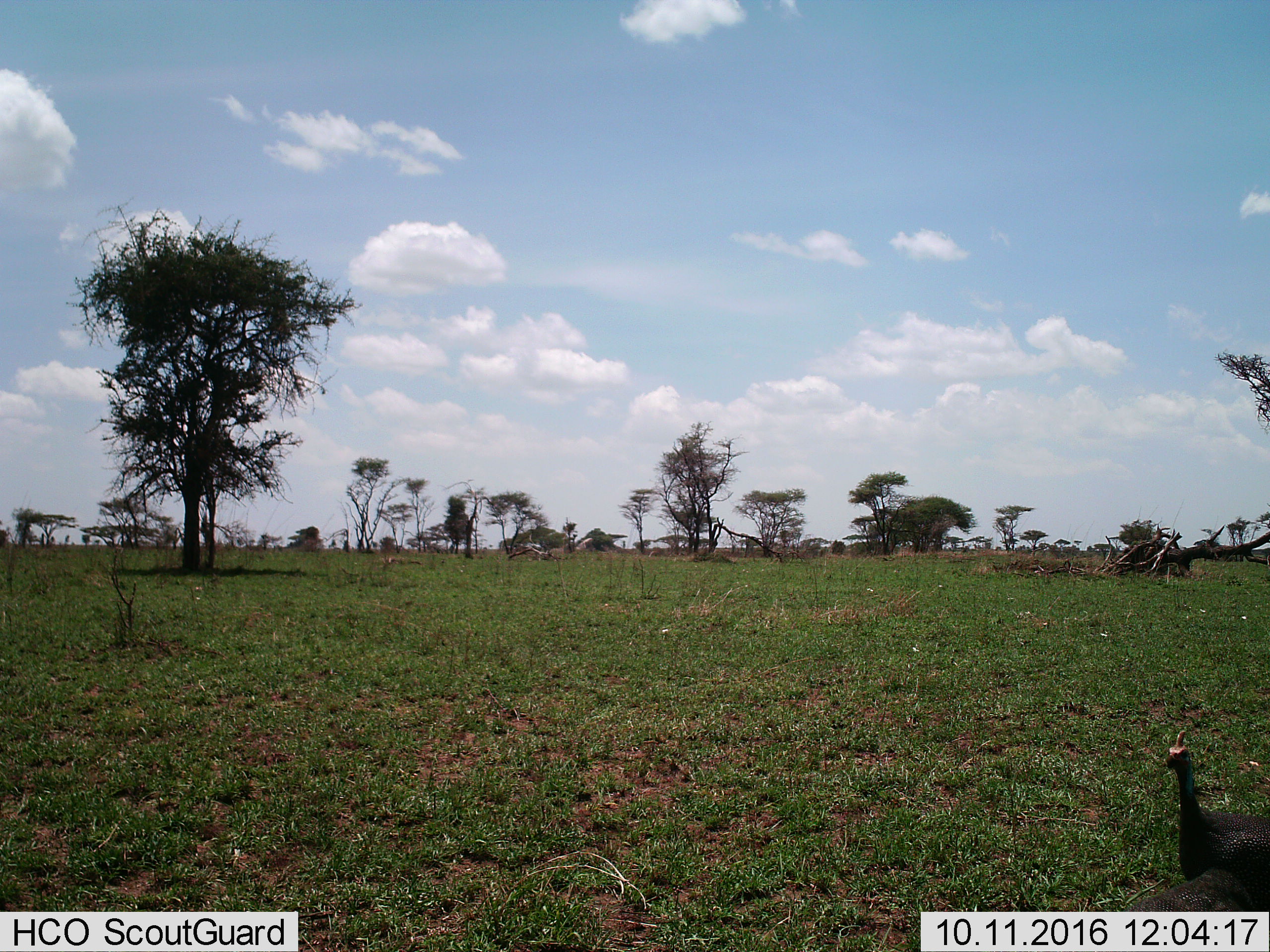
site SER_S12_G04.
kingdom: Animalia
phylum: Chordata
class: Aves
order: Galliformes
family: Numididae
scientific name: Numididae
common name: guineafowl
Guineafowl (Numididae), count 2. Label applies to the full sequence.